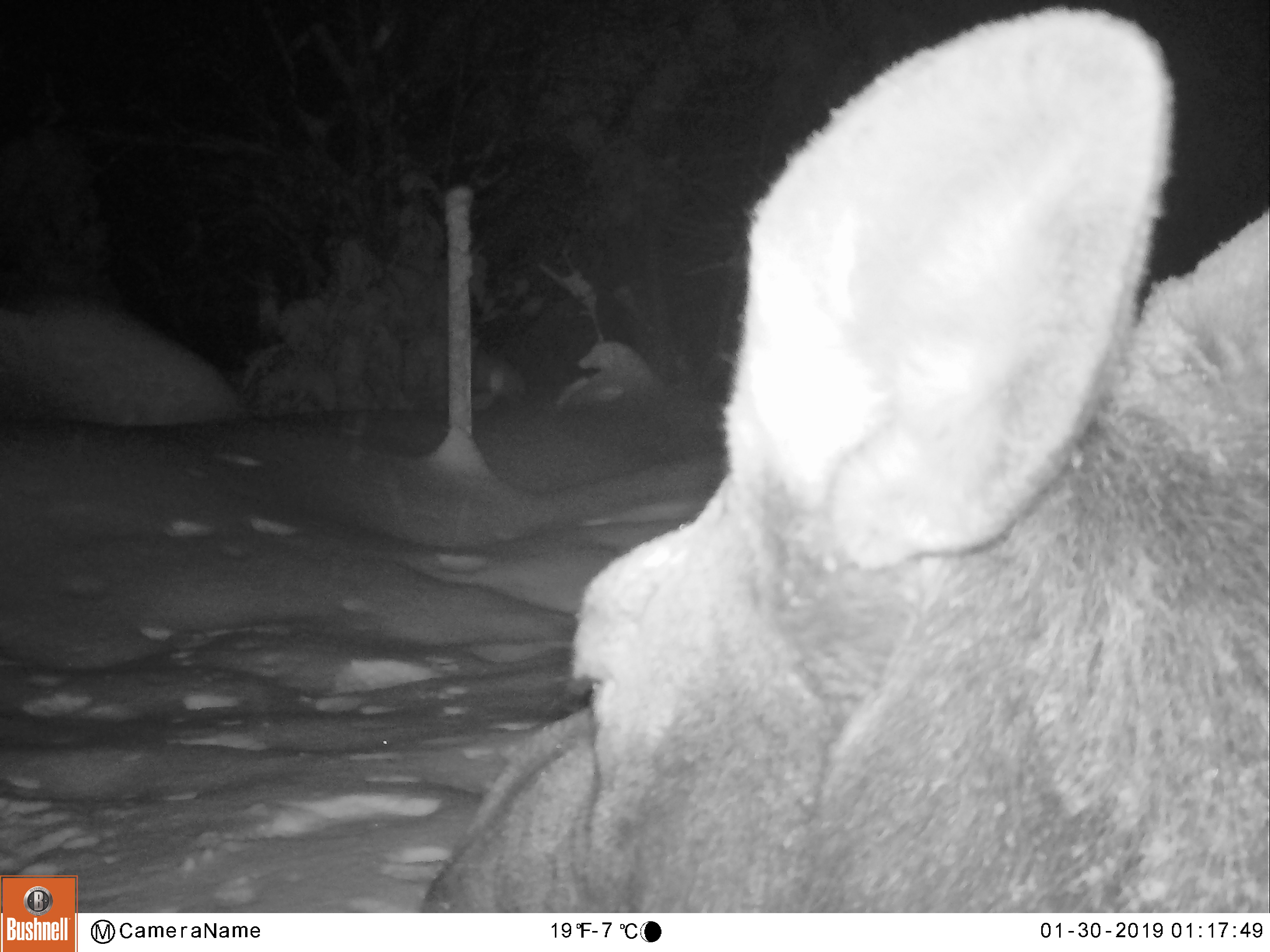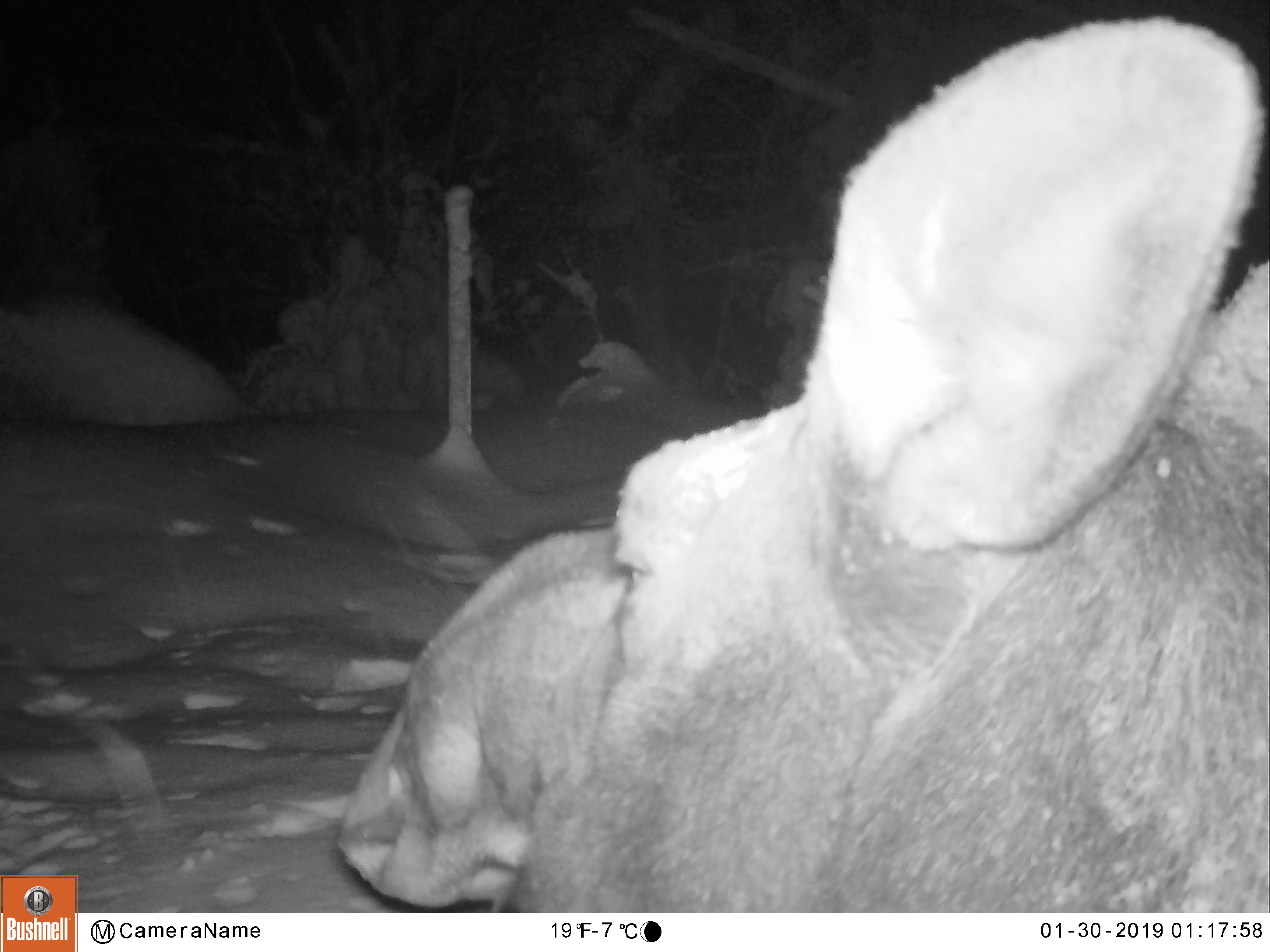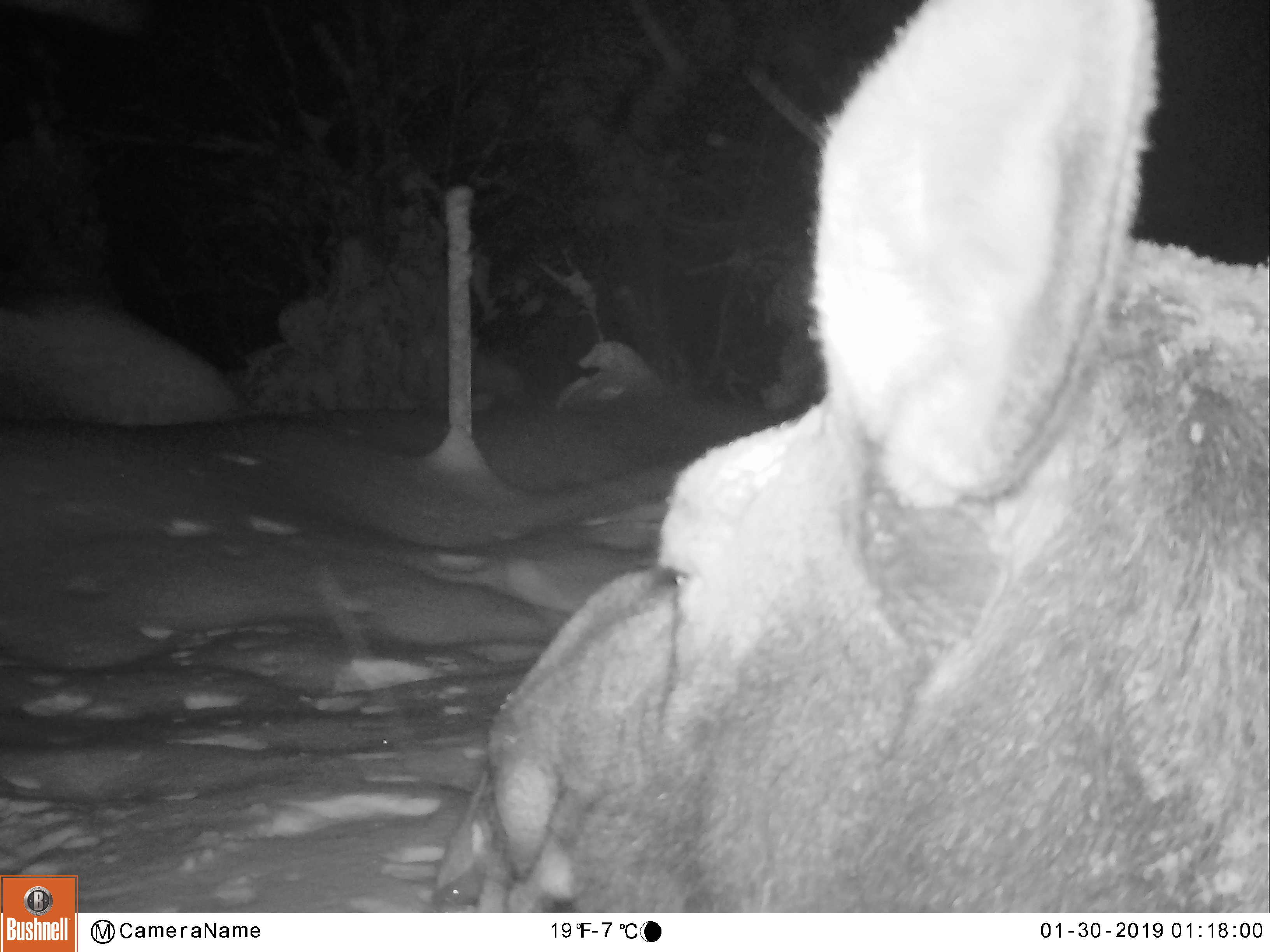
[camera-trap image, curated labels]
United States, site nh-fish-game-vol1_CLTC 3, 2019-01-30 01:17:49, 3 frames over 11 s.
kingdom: Animalia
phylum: Chordata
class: Mammalia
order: Artiodactyla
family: Cervidae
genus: Alces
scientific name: Alces alces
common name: moose